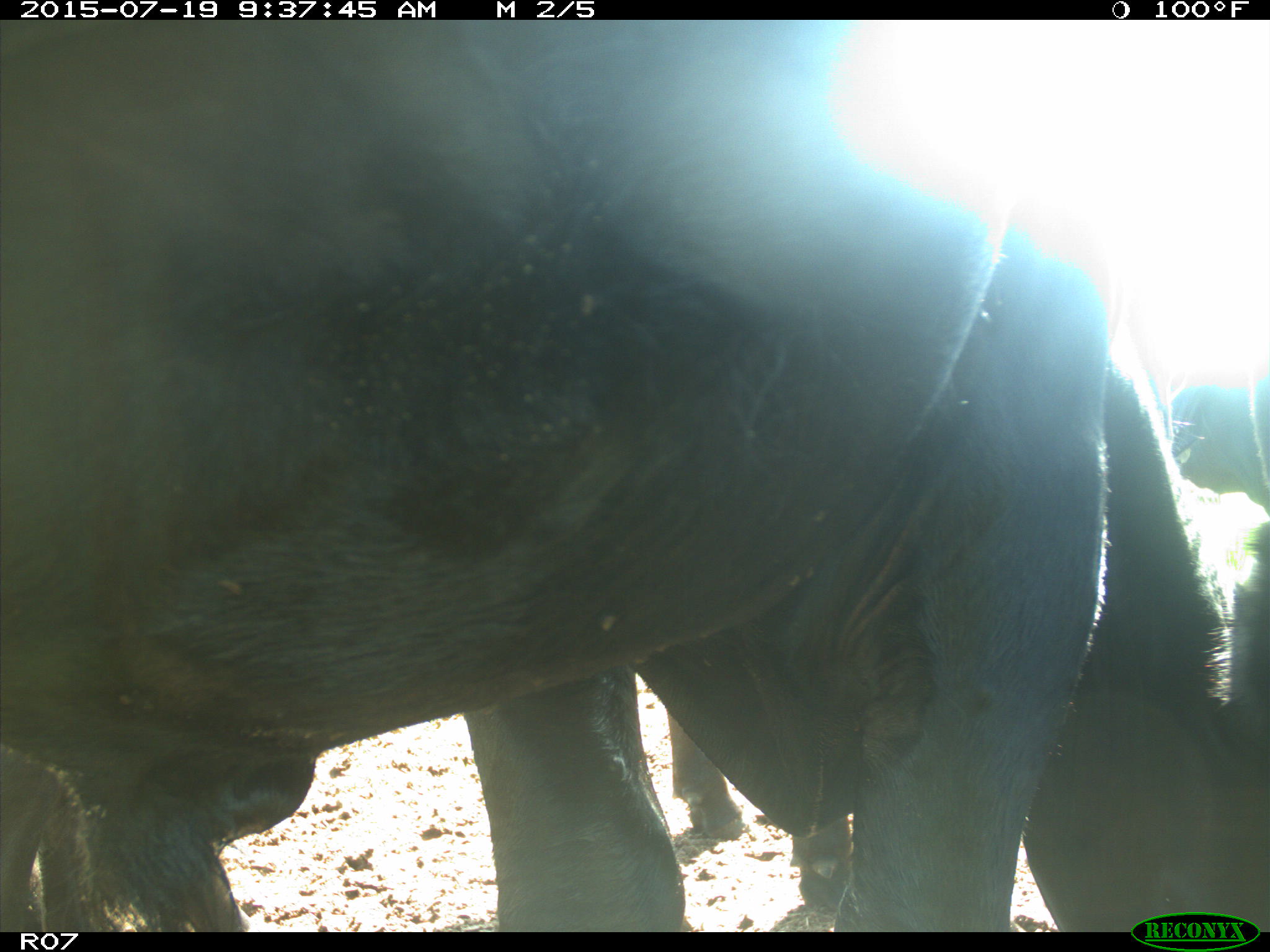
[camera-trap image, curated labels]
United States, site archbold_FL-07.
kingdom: Animalia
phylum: Chordata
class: Mammalia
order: Artiodactyla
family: Bovidae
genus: Bos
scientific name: Bos taurus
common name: domestic cow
Bos taurus (domestic cow).